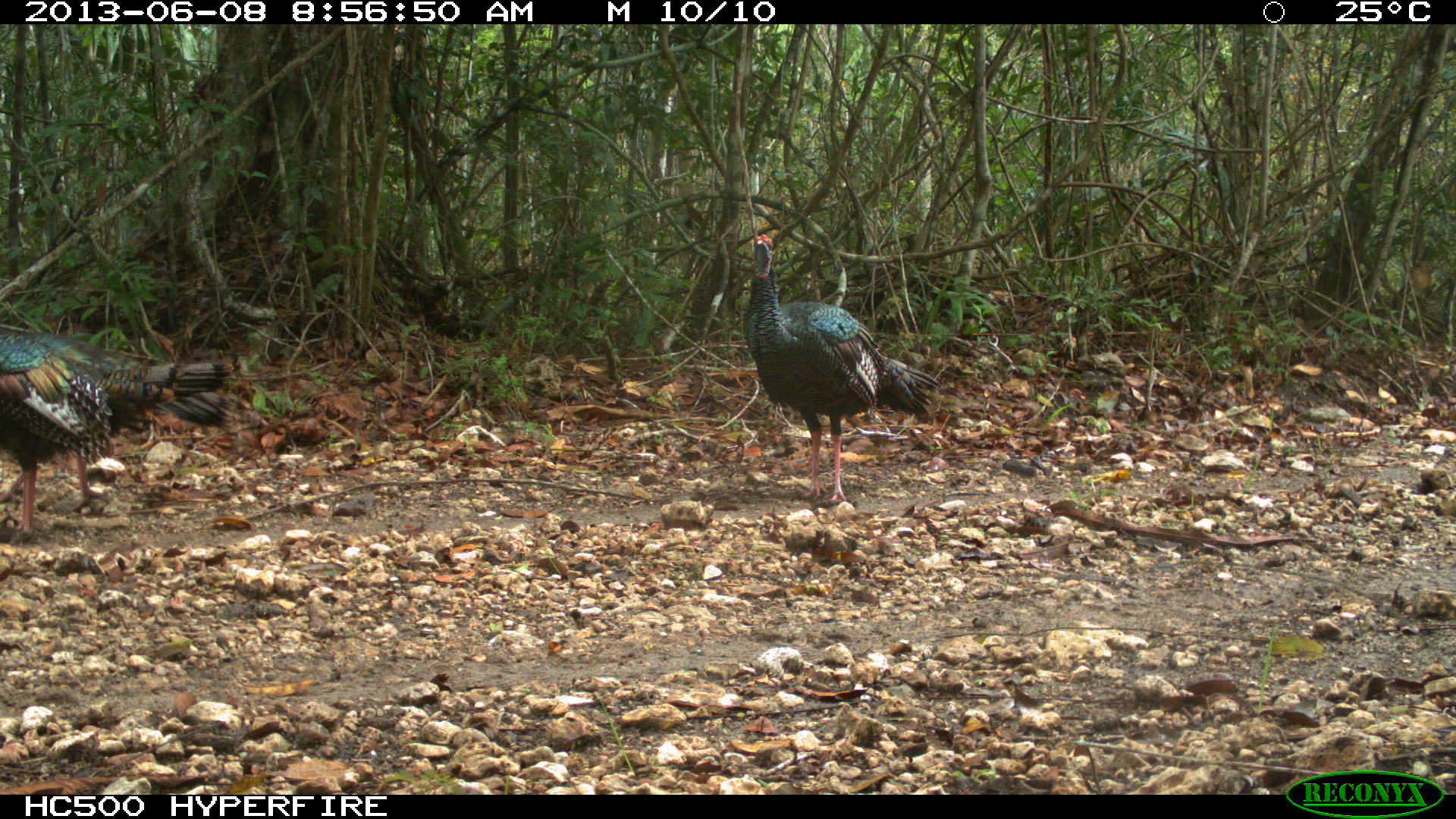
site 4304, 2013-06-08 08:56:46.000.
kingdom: Animalia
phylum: Chordata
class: Aves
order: Galliformes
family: Phasianidae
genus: Meleagris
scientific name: Meleagris ocellata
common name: ocellated turkey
Meleagris ocellata (ocellated turkey), count 3.